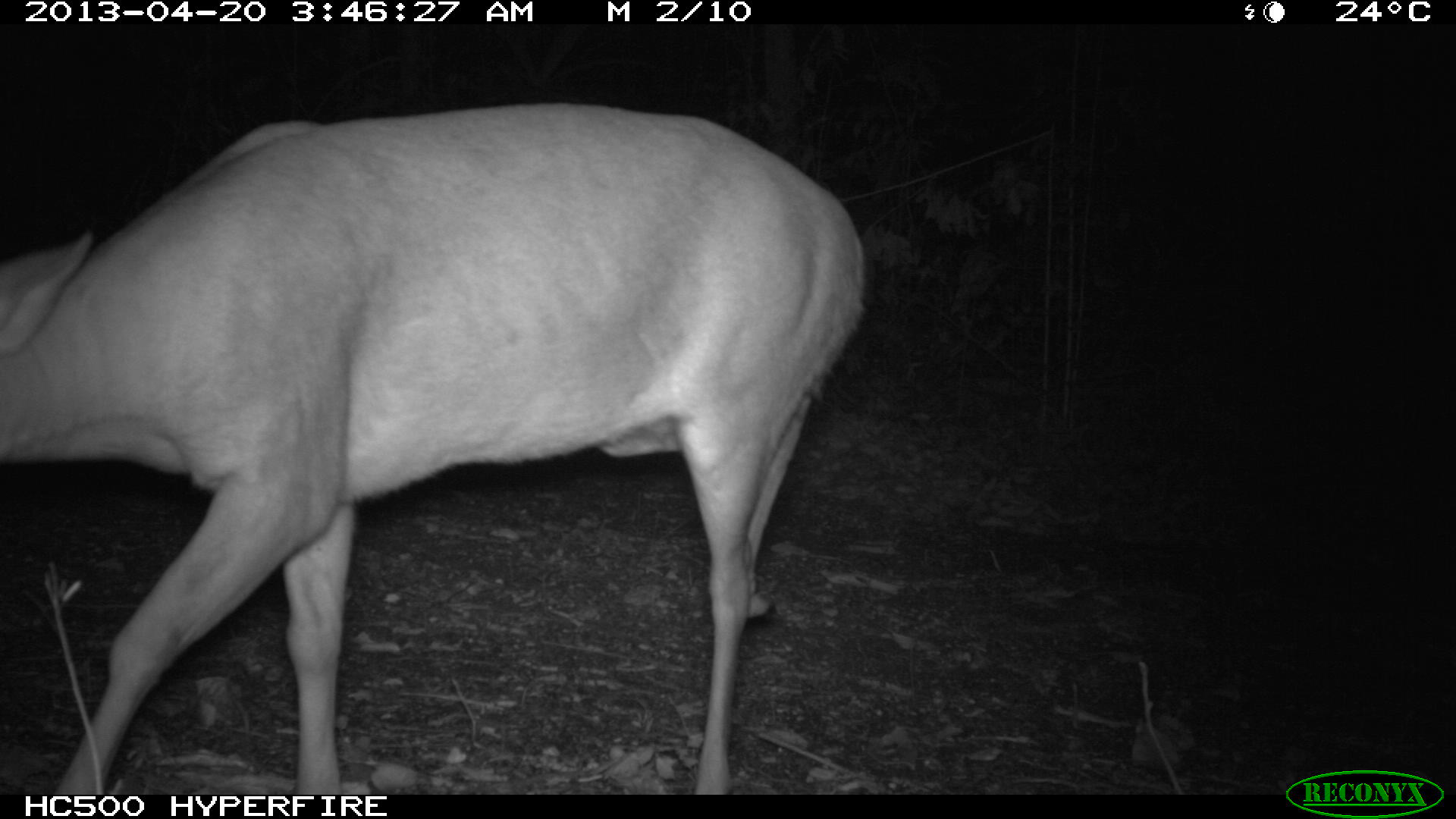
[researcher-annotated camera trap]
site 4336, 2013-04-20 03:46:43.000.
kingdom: Animalia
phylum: Chordata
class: Mammalia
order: Artiodactyla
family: Cervidae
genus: Mazama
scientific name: Mazama temama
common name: central american red brocket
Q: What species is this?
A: Mazama temama (central american red brocket).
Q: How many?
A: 1.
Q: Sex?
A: Male.